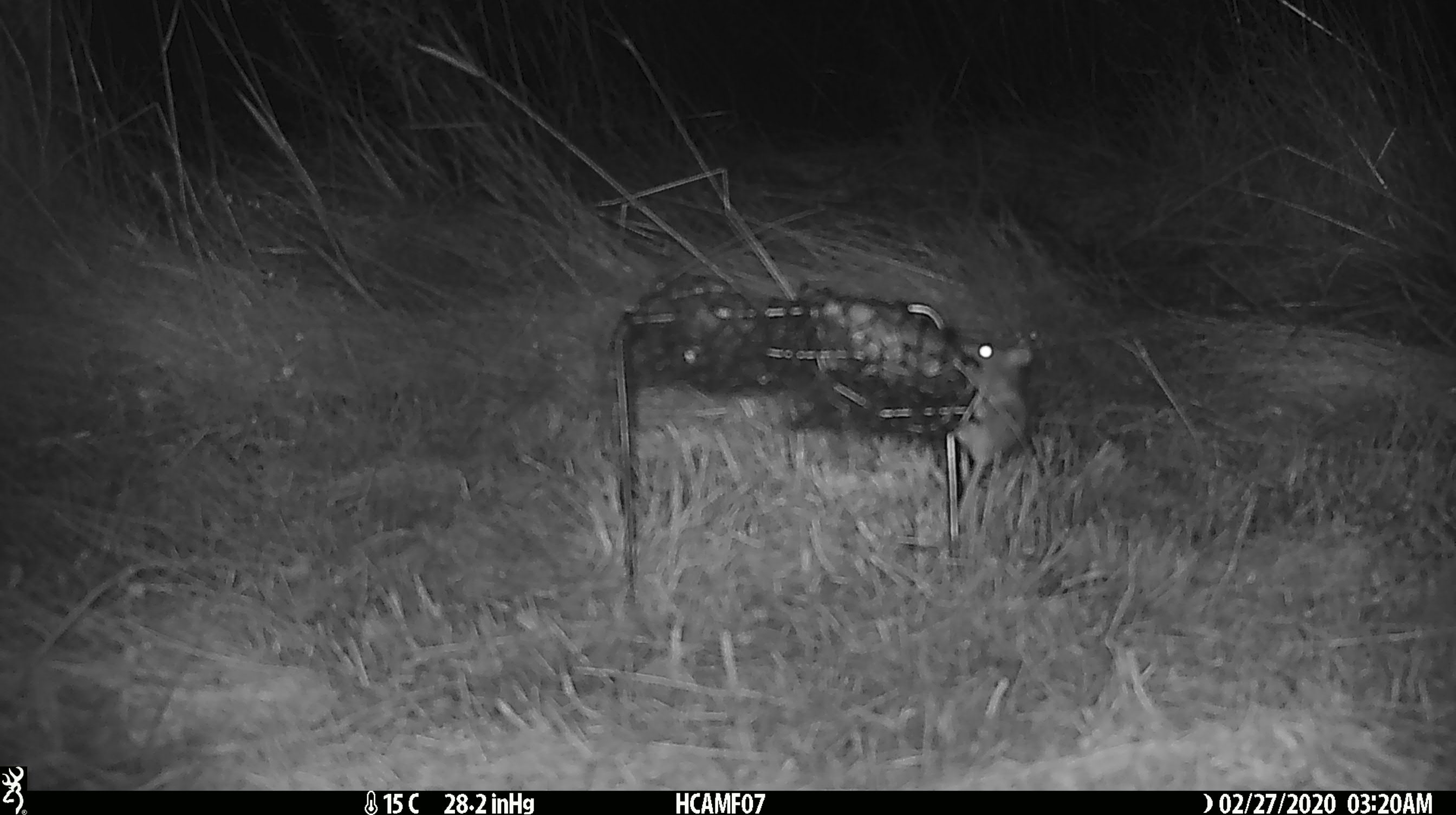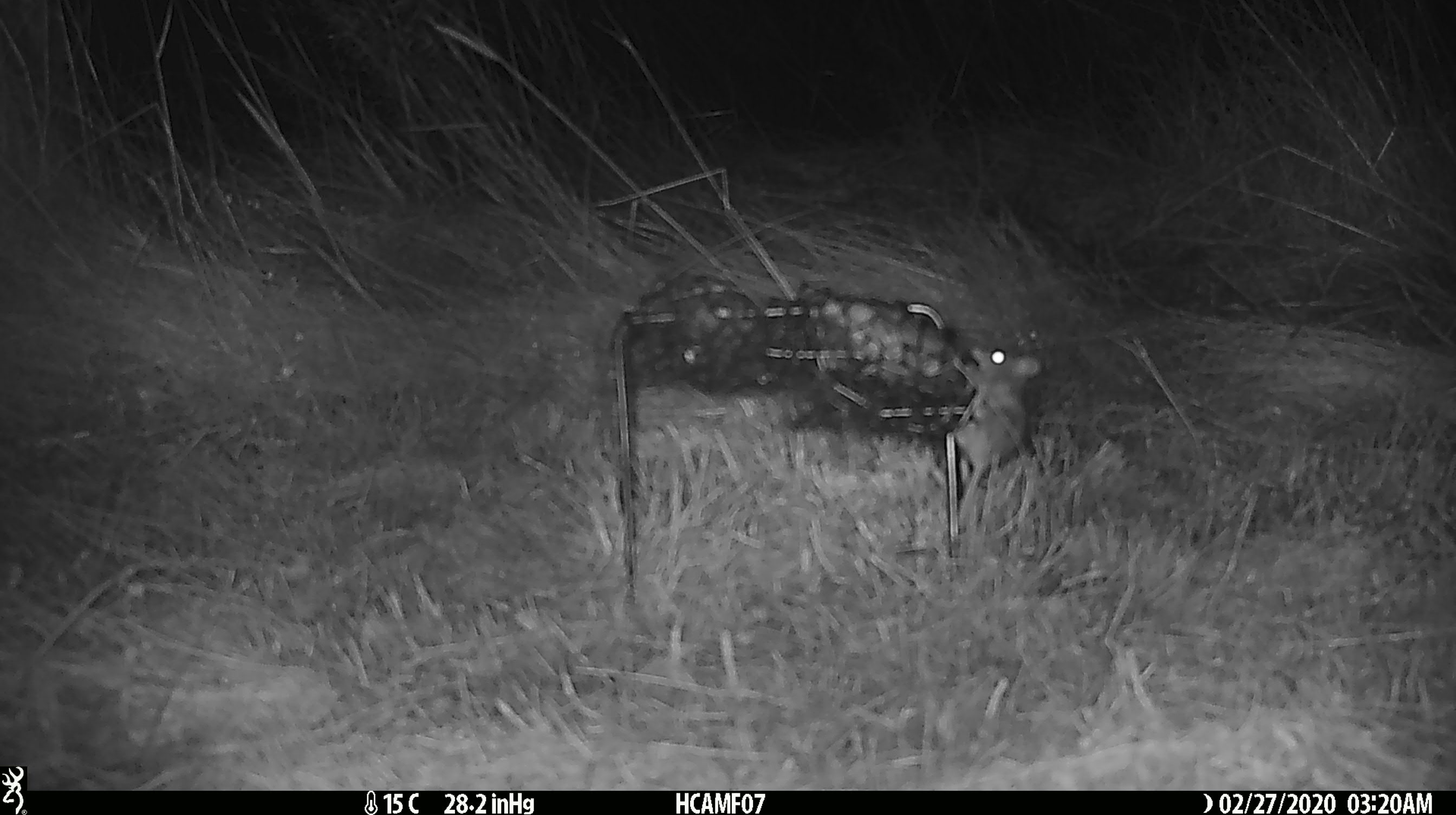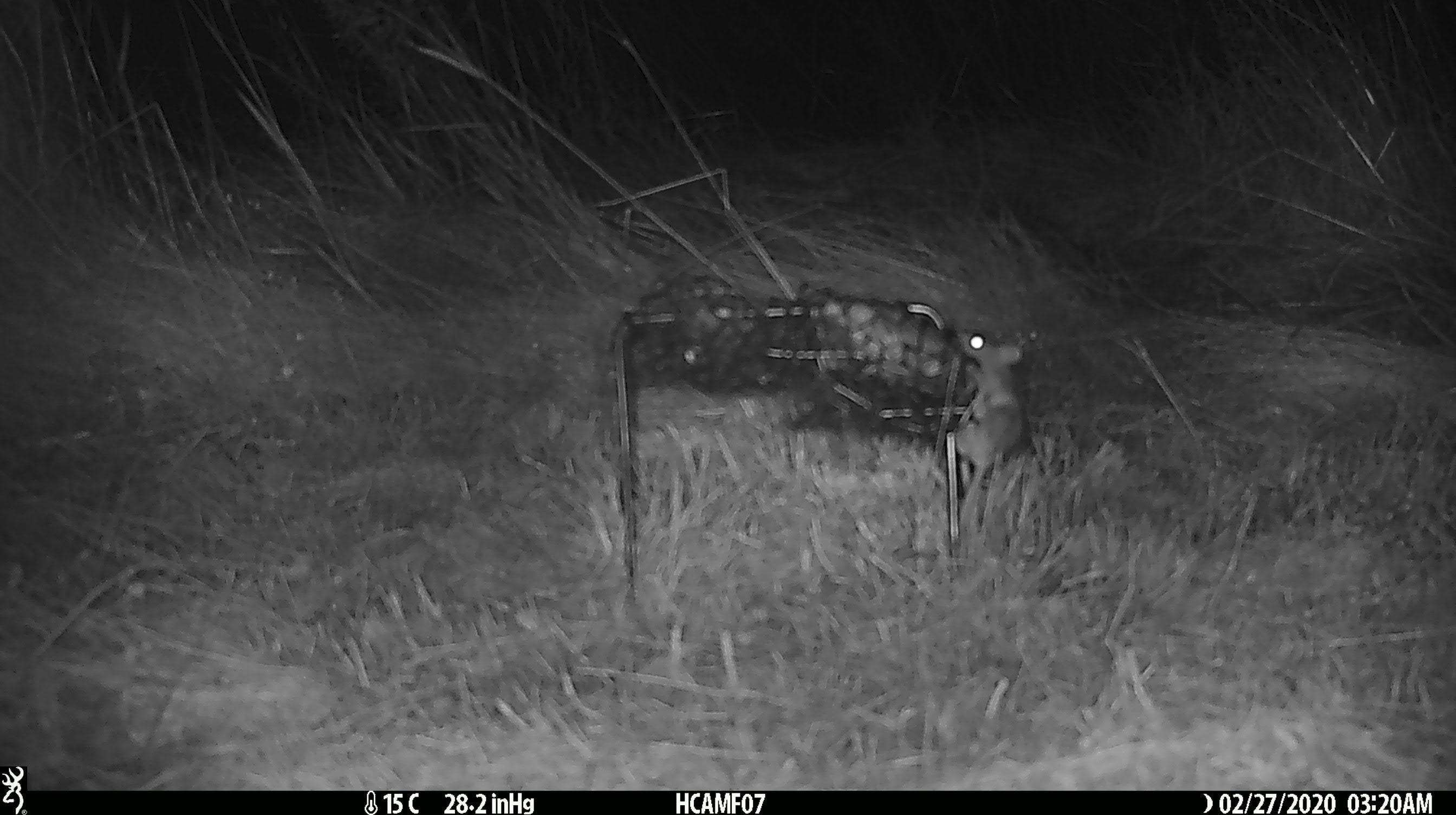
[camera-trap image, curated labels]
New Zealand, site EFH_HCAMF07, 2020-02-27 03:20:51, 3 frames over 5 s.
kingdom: Animalia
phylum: Chordata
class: Mammalia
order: Rodentia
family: Muridae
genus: Mus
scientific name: Mus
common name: mouse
Mouse (Mus).